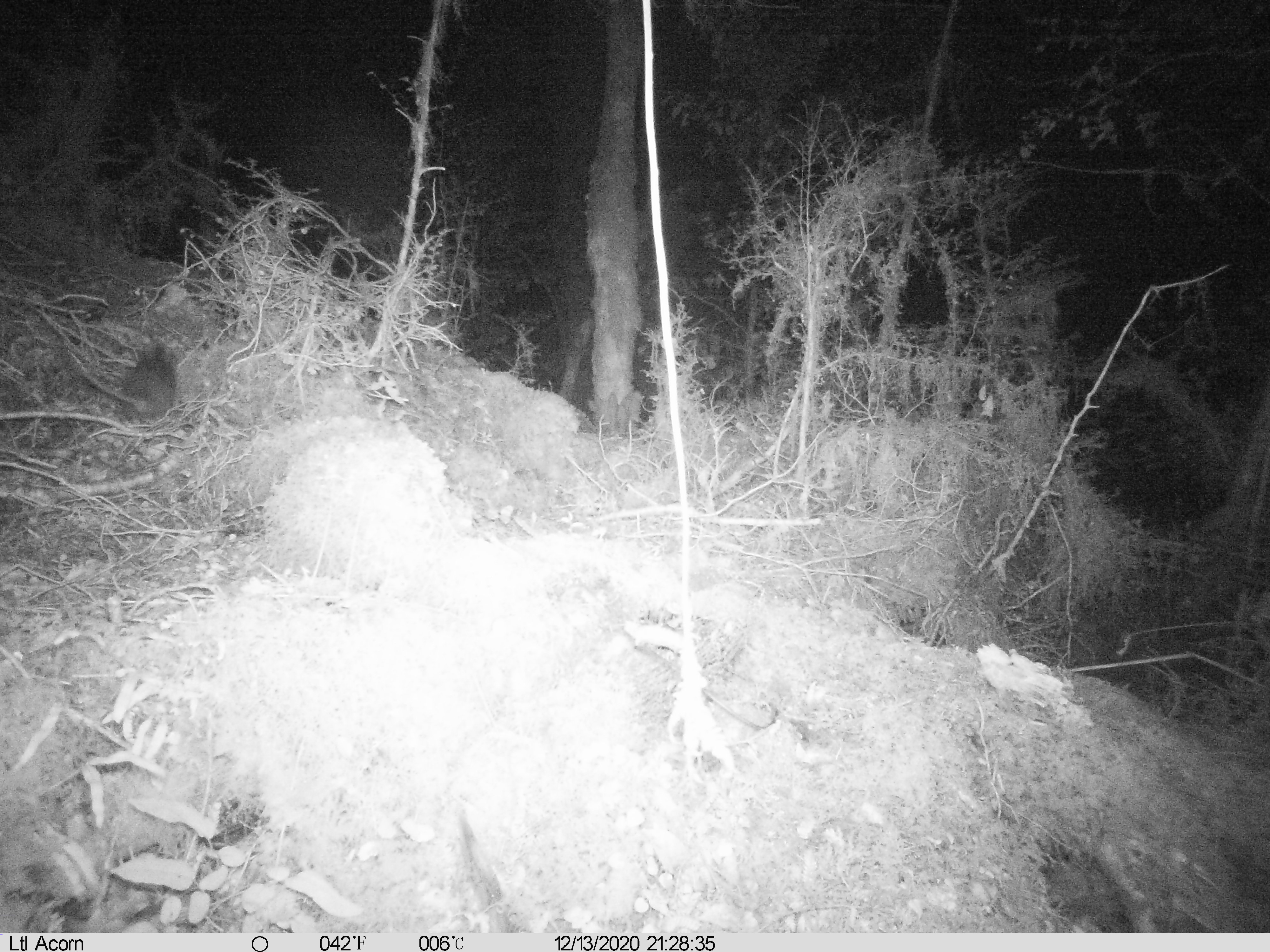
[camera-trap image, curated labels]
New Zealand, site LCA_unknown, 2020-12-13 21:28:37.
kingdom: Animalia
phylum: Chordata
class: Mammalia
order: Rodentia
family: Muridae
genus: Rattus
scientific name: Rattus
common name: rat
Rat (Rattus).